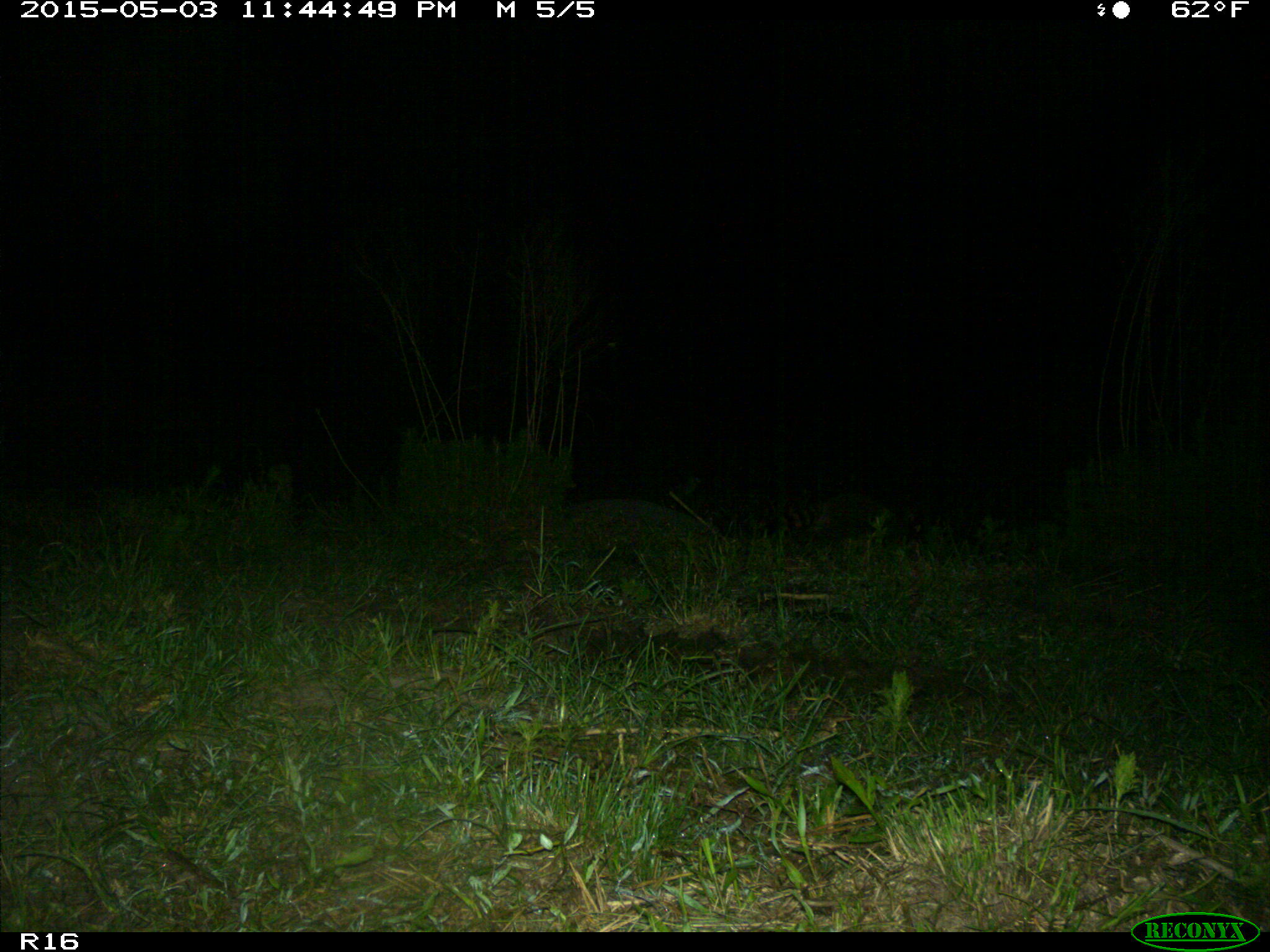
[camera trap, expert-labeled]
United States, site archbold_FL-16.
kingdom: Animalia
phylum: Chordata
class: Mammalia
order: Carnivora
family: Procyonidae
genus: Procyon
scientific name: Procyon lotor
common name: common raccoon